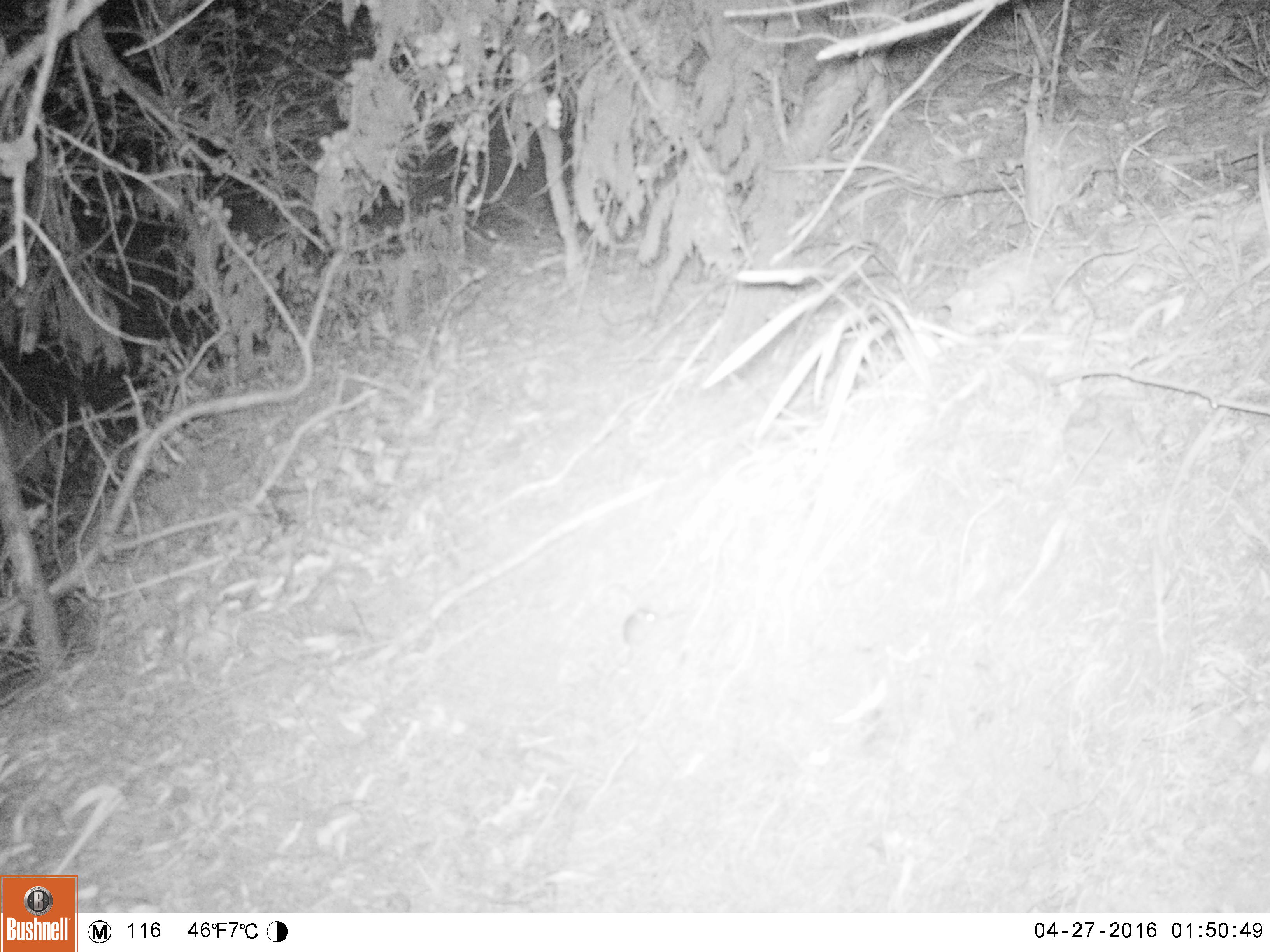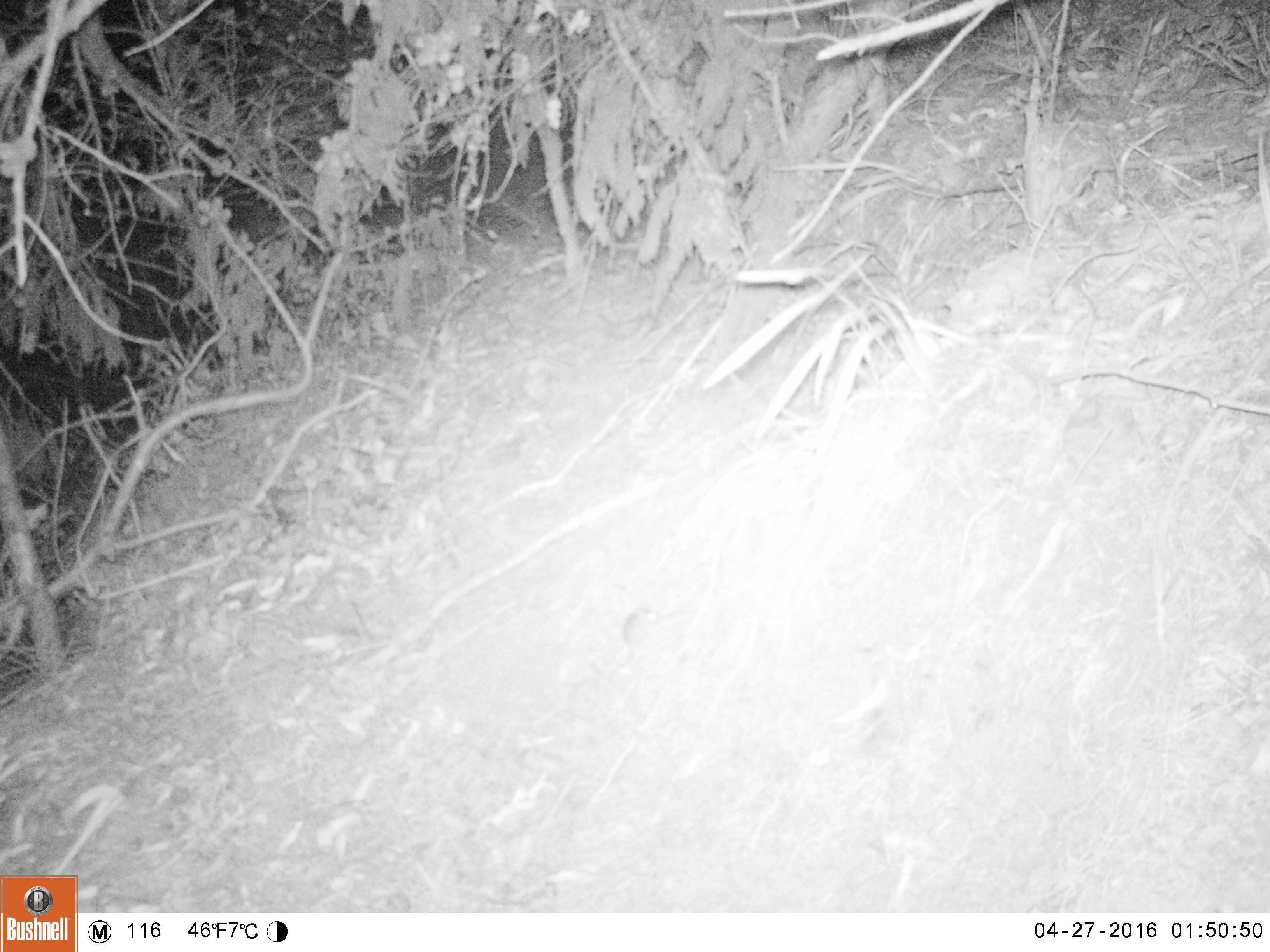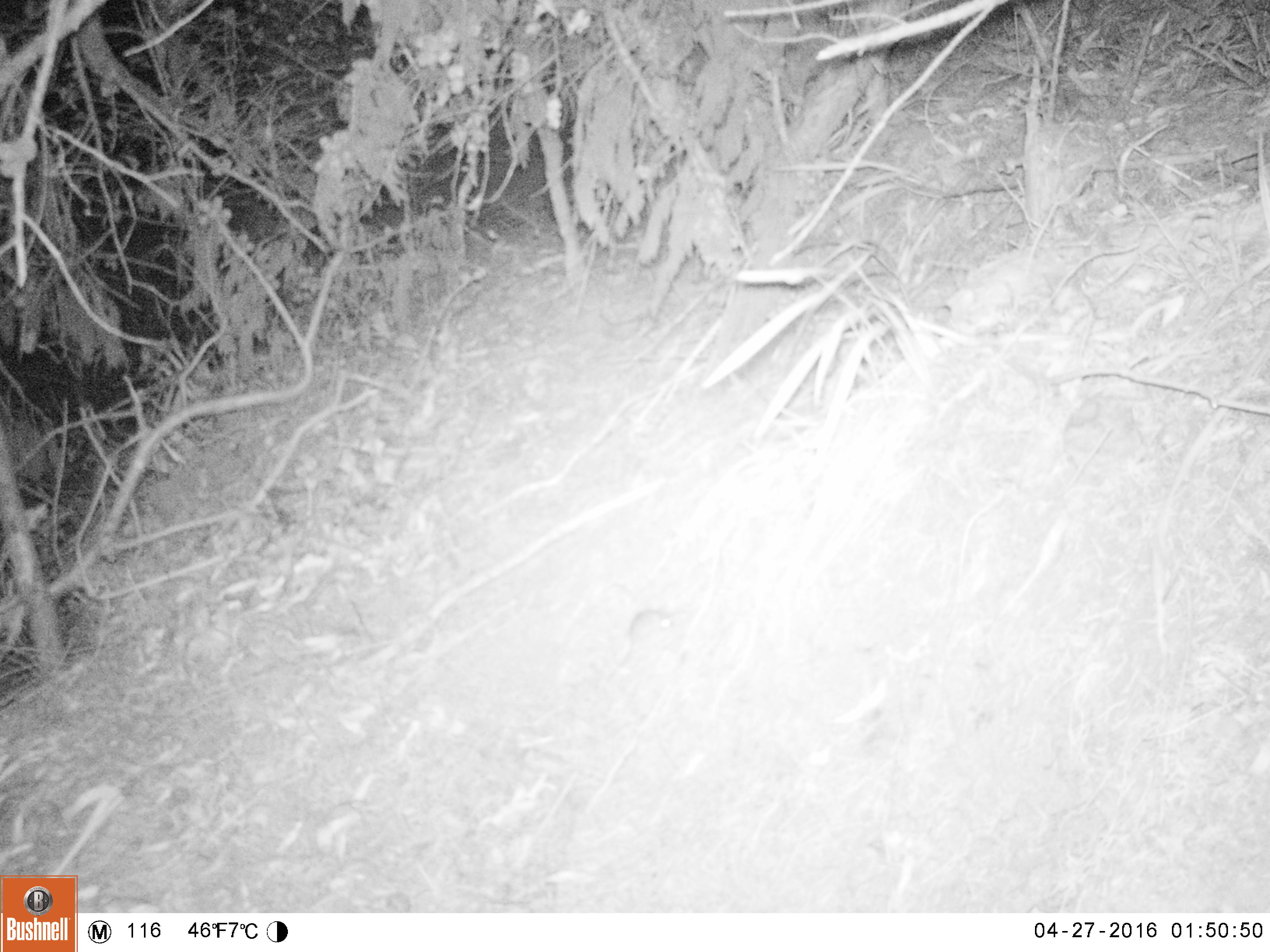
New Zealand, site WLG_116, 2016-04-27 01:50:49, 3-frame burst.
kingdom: Animalia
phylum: Chordata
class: Mammalia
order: Rodentia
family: Muridae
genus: Mus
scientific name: Mus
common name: mouse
Mouse (Mus).